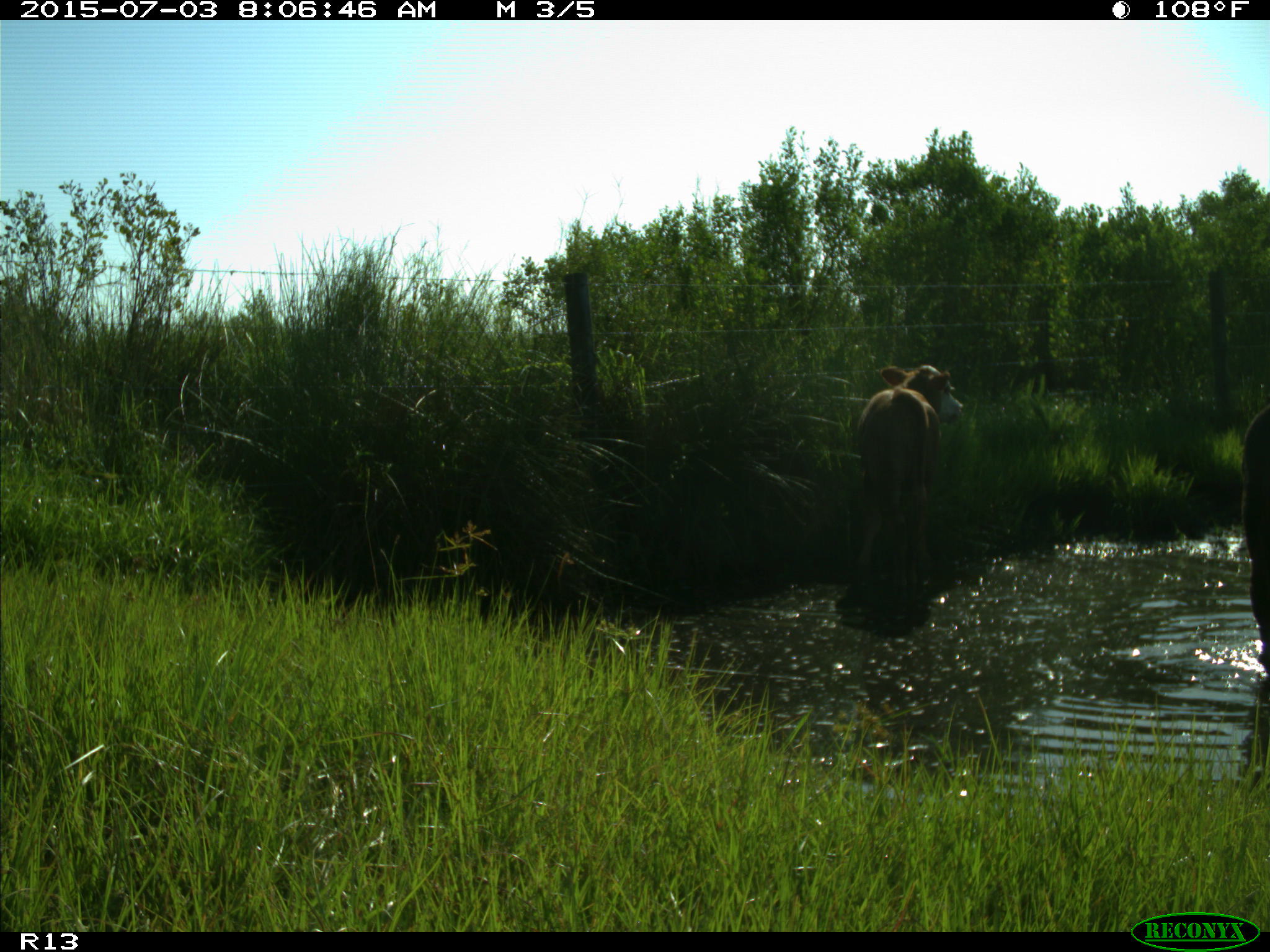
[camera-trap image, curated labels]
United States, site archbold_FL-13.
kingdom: Animalia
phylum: Chordata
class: Mammalia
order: Artiodactyla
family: Bovidae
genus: Bos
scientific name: Bos taurus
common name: domestic cow